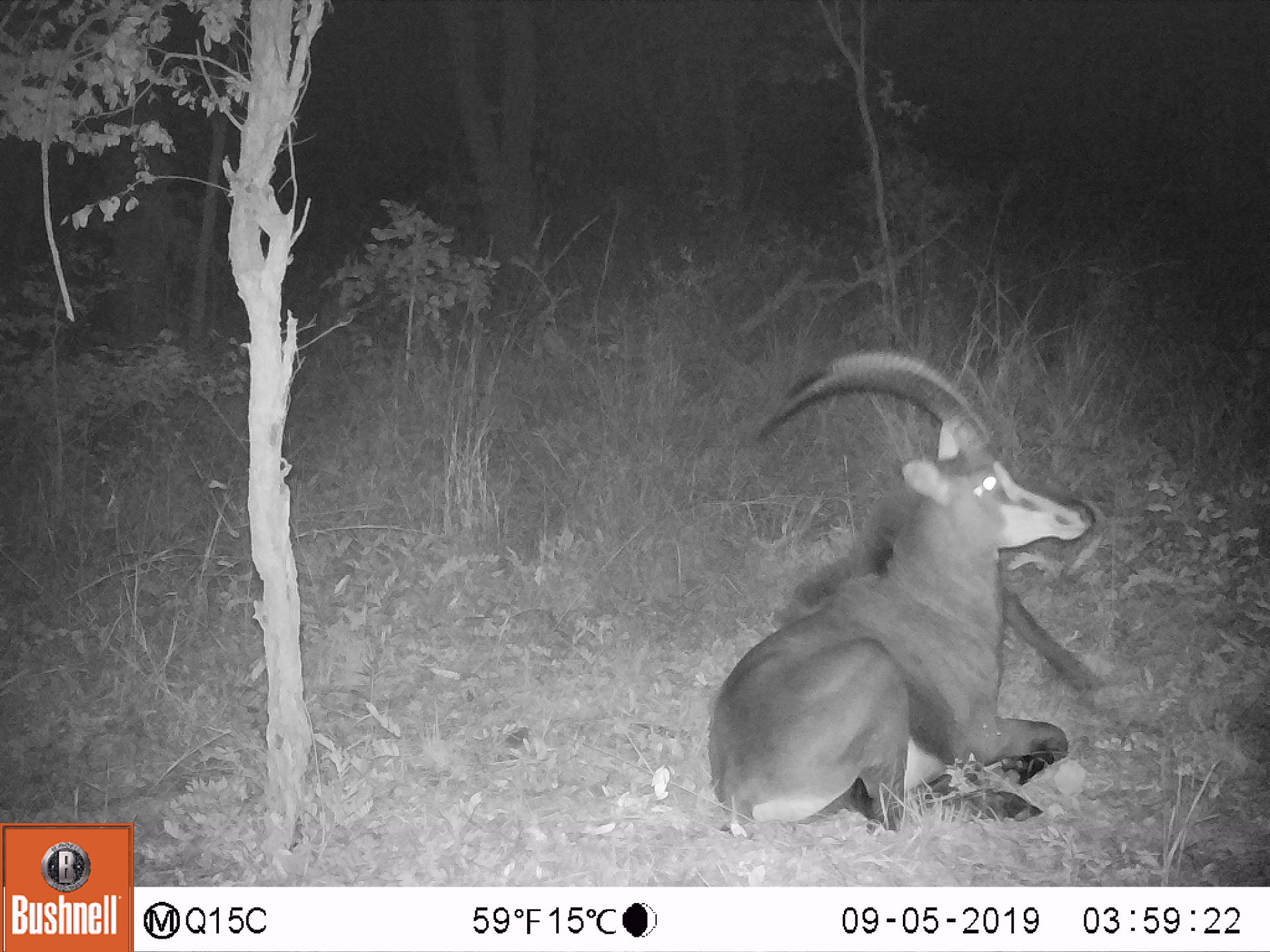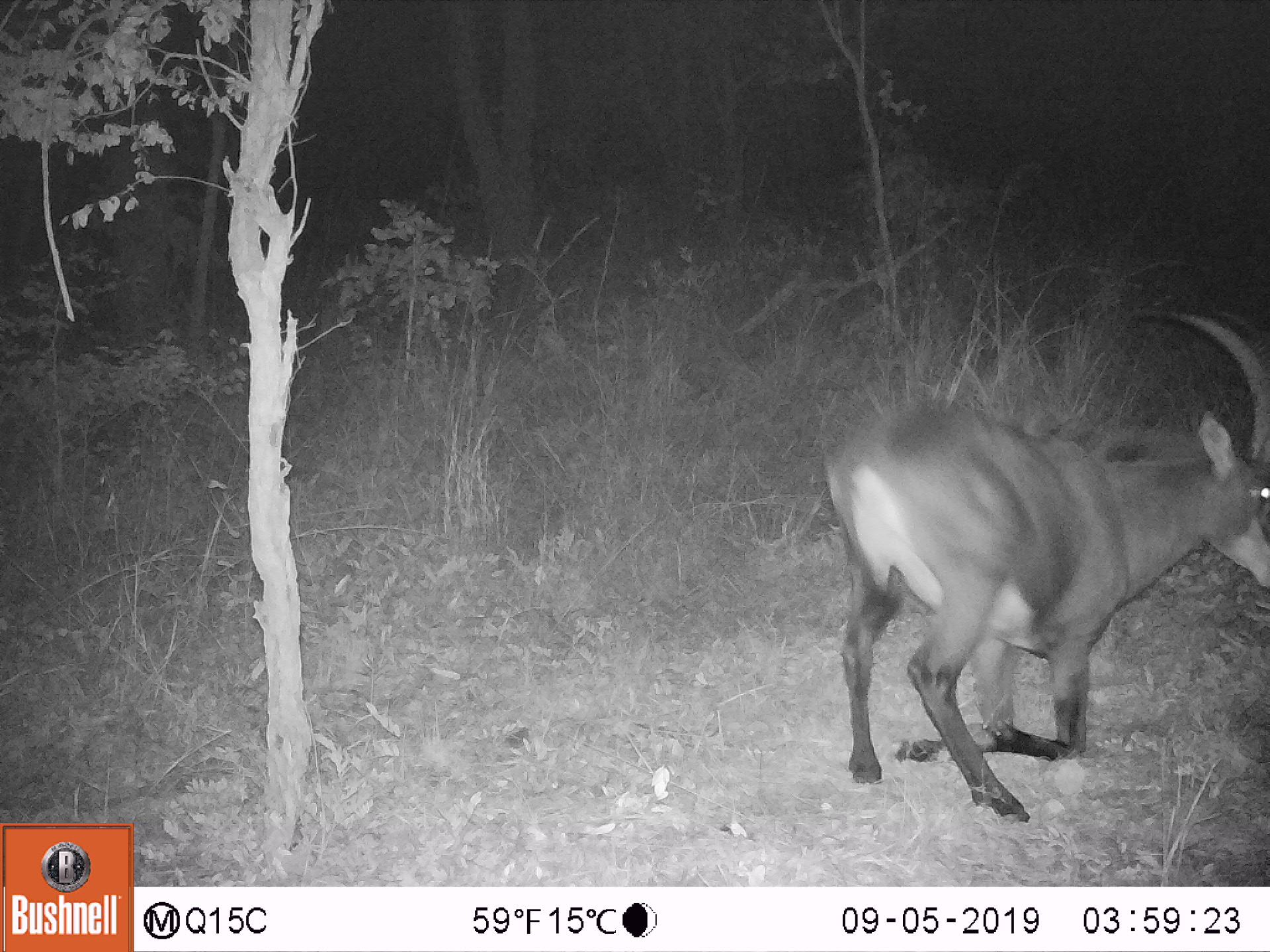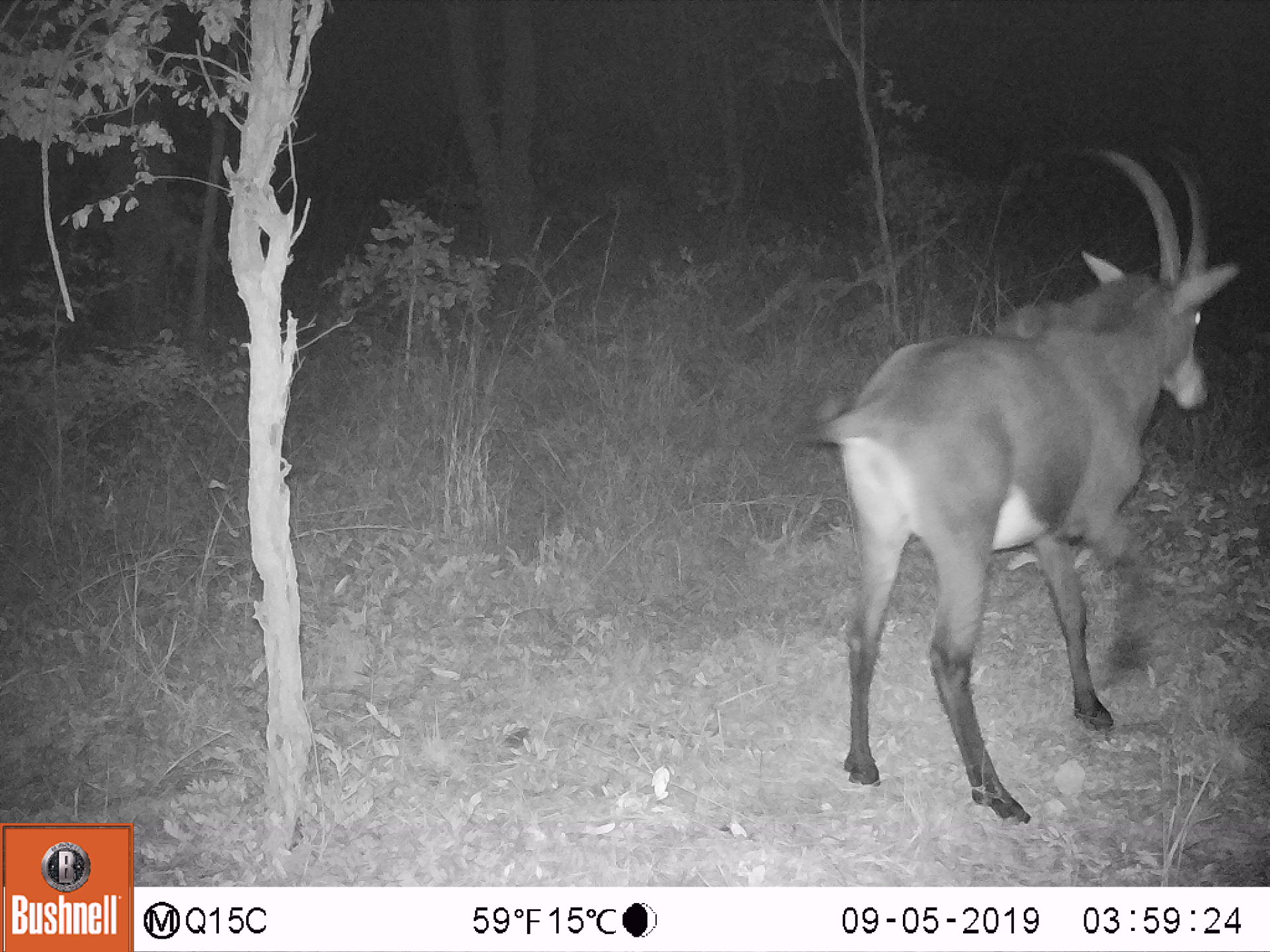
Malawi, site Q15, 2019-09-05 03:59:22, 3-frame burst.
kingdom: Animalia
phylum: Chordata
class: Mammalia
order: Artiodactyla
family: Bovidae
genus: Hippotragus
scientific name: Hippotragus niger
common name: sable antelope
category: sable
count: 1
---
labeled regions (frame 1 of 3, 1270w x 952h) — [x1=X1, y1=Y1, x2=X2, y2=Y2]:
sable: [x1=703, y1=341, x2=1099, y2=840]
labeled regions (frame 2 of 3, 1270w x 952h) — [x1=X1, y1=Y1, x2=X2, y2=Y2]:
sable: [x1=818, y1=309, x2=1262, y2=833]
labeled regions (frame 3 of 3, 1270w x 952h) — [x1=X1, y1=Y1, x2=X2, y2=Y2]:
sable: [x1=831, y1=139, x2=1233, y2=828]